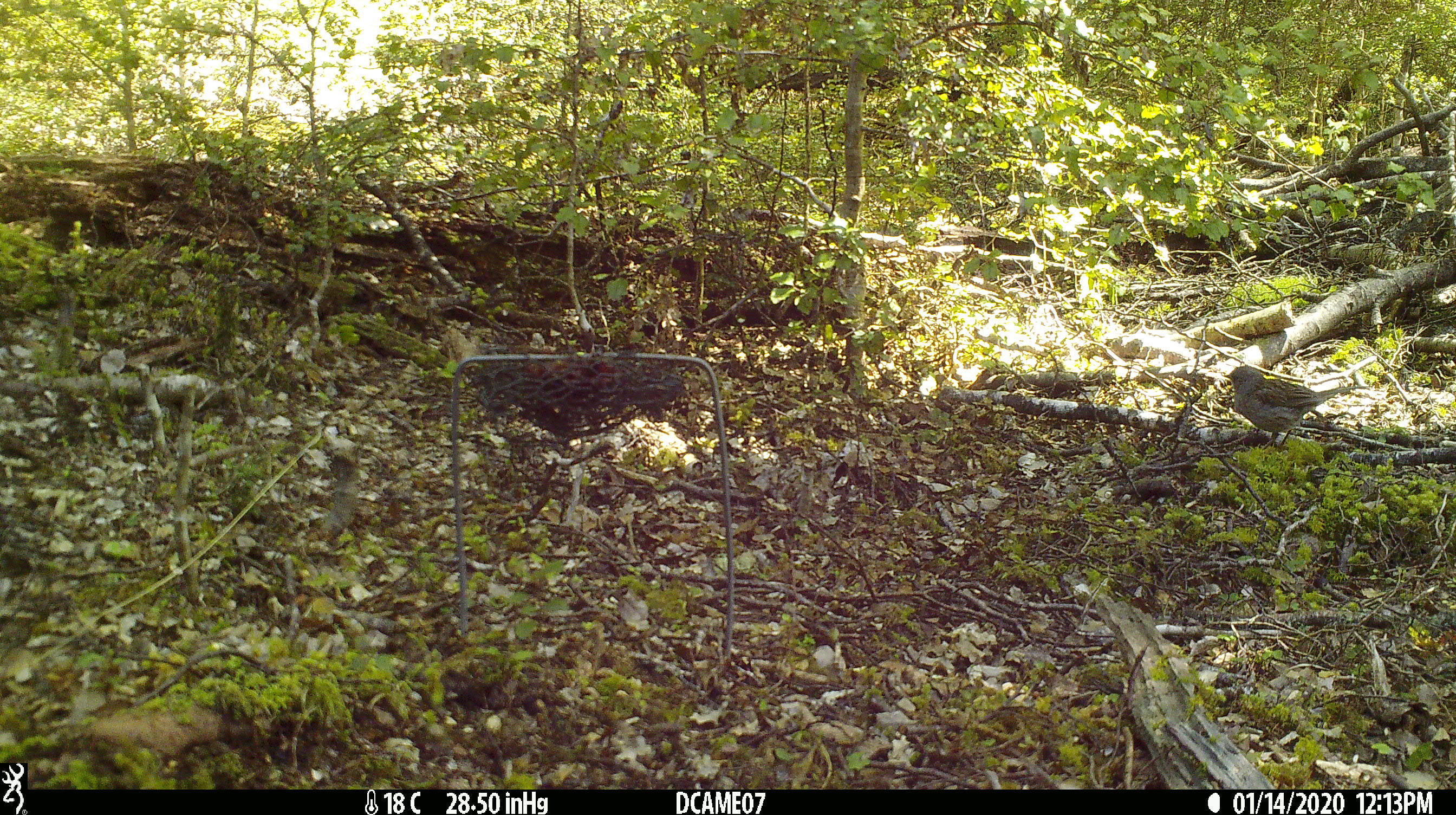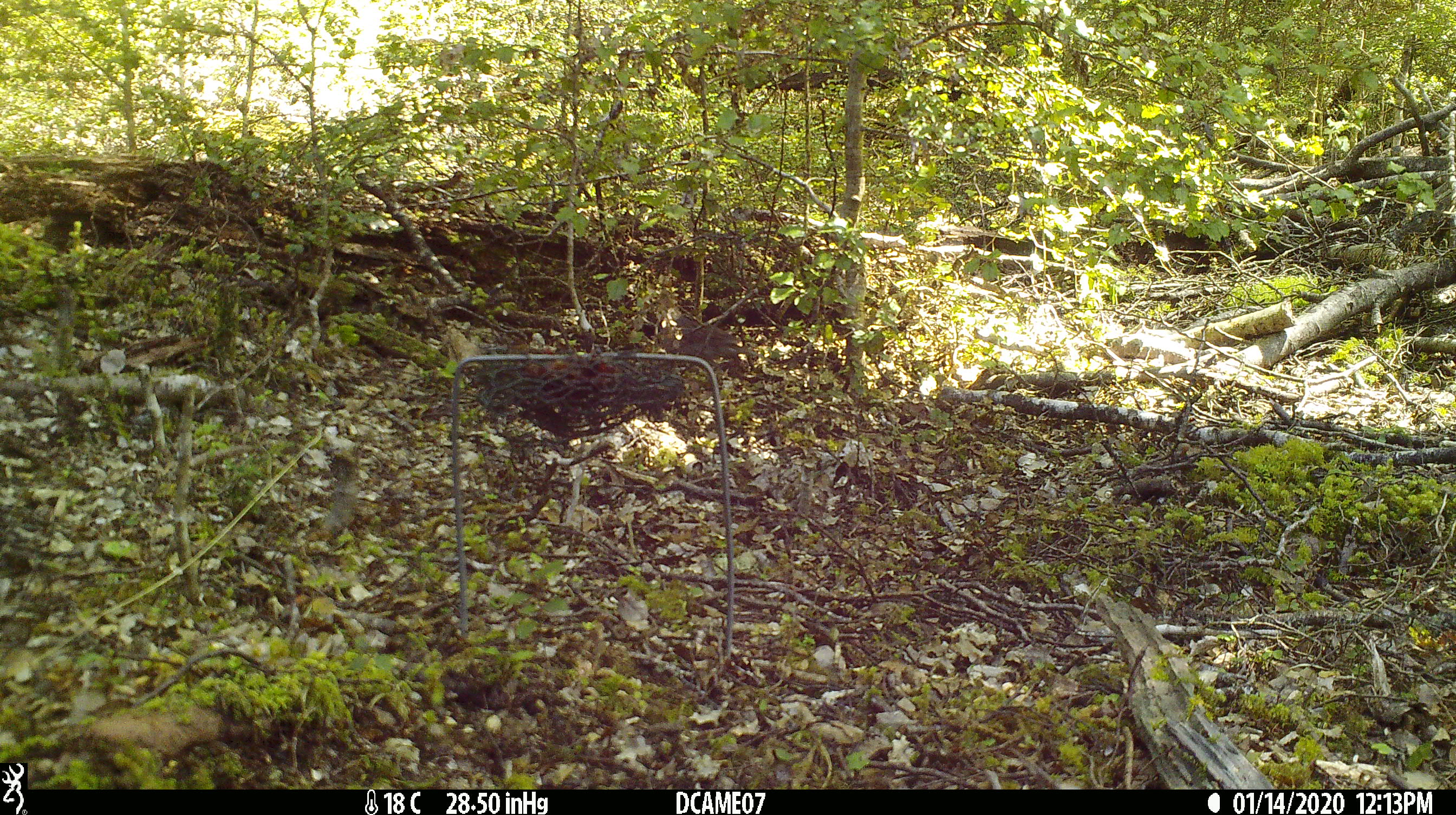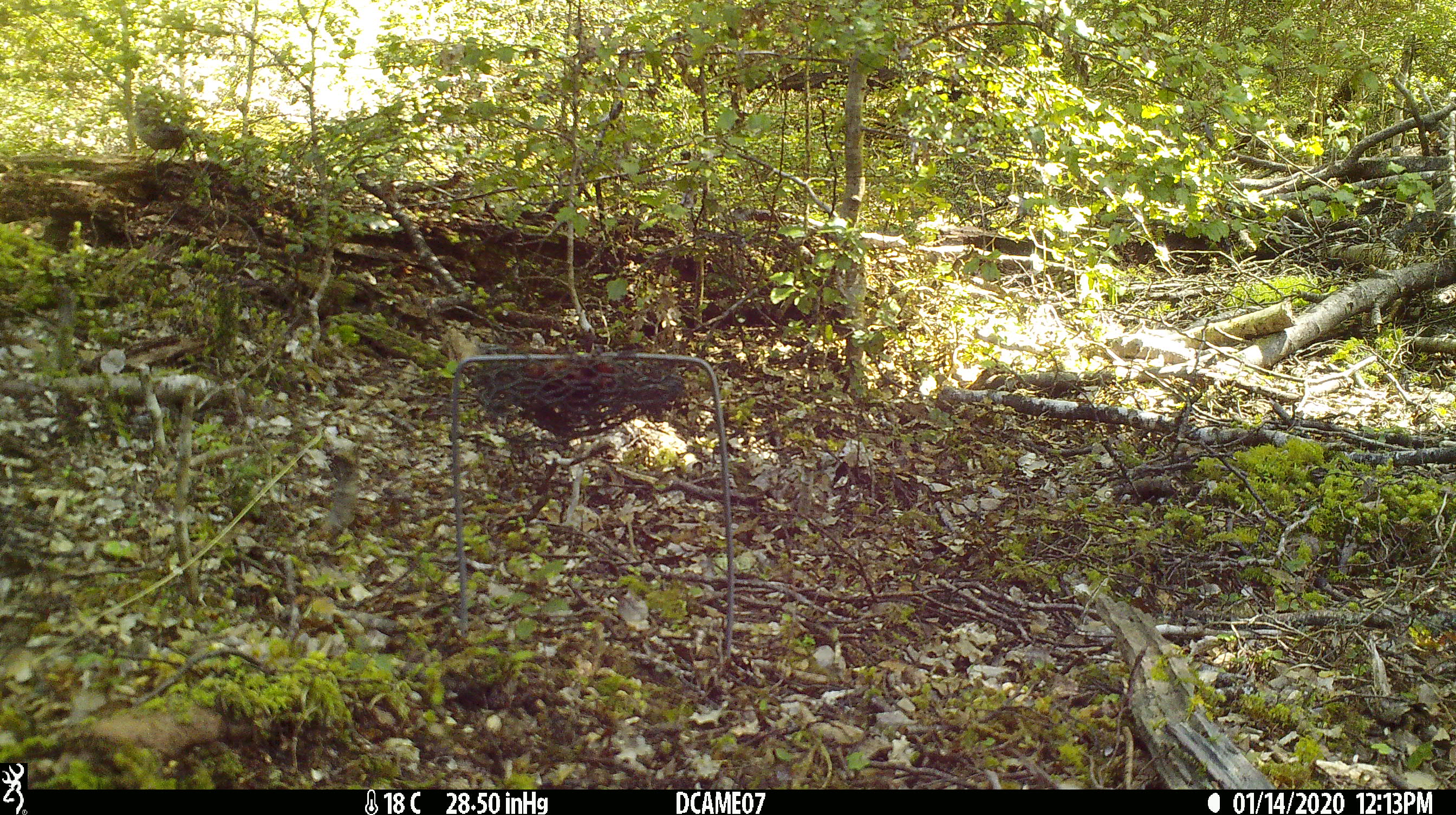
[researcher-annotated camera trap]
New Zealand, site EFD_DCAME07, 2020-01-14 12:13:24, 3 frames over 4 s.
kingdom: Animalia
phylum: Chordata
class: Aves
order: Passeriformes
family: Prunellidae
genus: Prunella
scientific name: Prunella modularis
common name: dunnock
Dunnock (Prunella modularis).